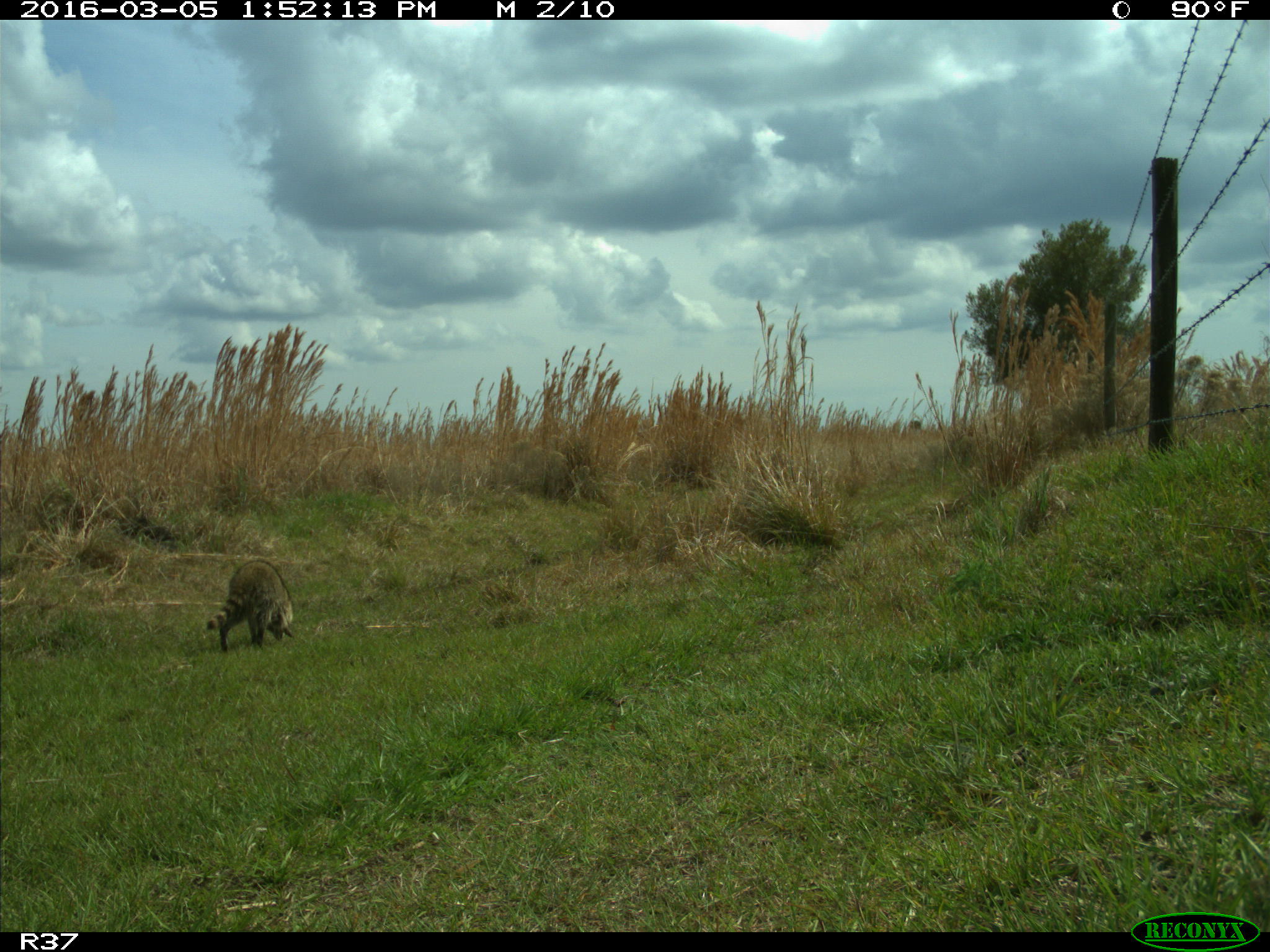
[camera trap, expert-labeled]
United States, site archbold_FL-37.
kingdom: Animalia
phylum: Chordata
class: Mammalia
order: Carnivora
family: Procyonidae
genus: Procyon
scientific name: Procyon lotor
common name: common raccoon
Procyon lotor (common raccoon).